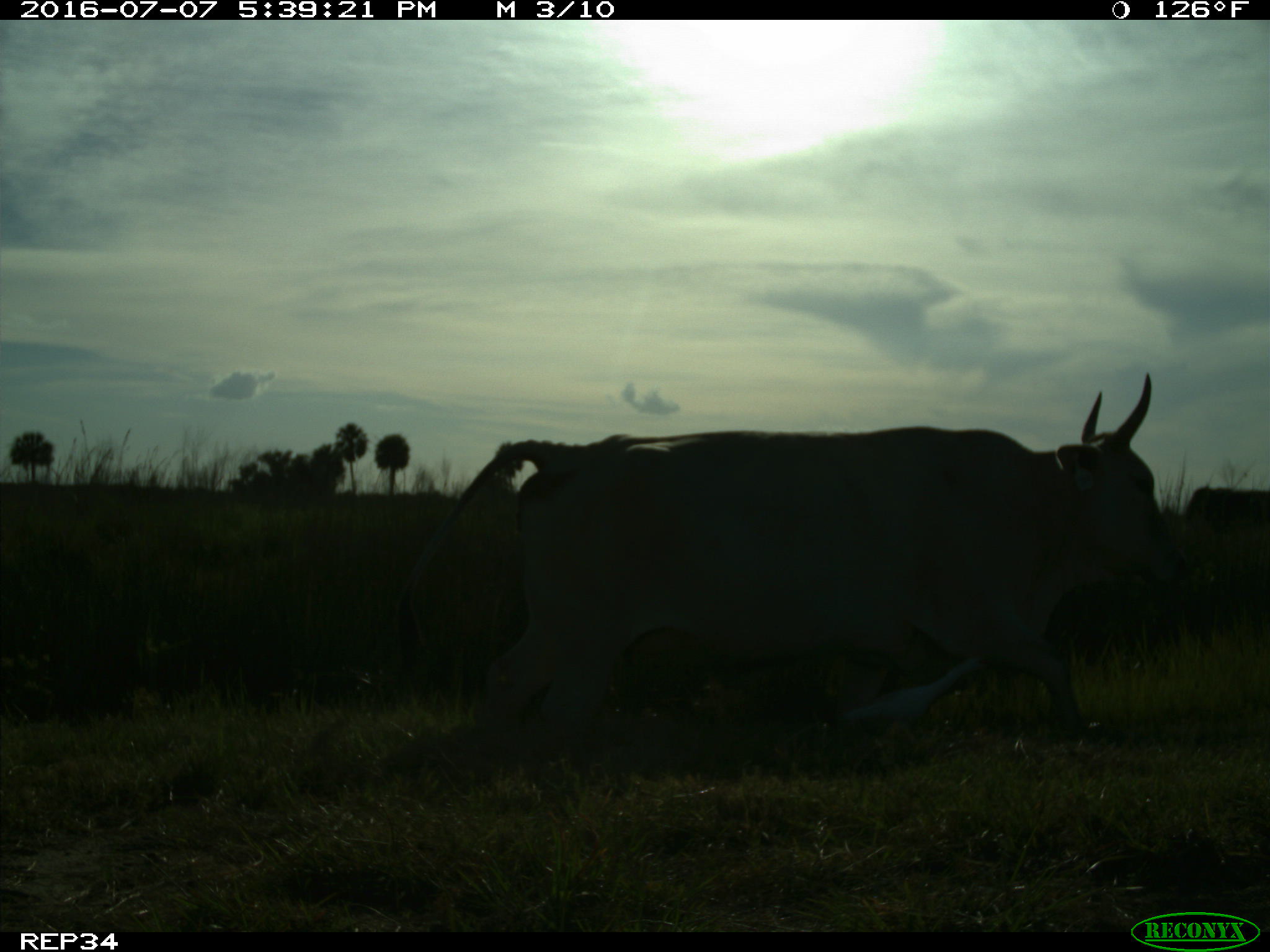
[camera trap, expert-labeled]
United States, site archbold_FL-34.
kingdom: Animalia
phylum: Chordata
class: Mammalia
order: Artiodactyla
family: Bovidae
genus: Bos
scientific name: Bos taurus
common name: domestic cow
Bos taurus (domestic cow).